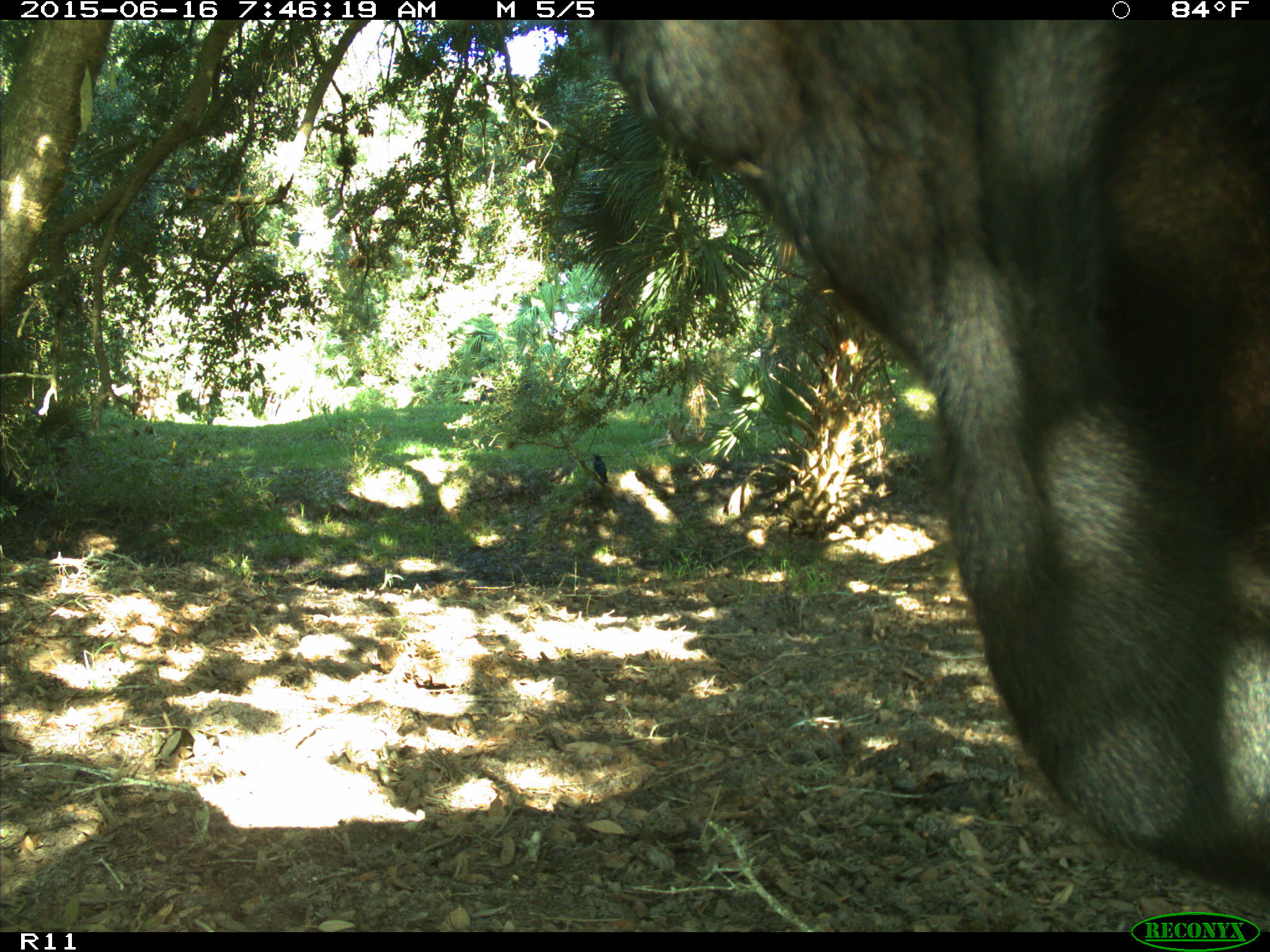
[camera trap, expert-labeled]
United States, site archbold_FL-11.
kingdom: Animalia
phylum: Chordata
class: Mammalia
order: Artiodactyla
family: Bovidae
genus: Bos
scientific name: Bos taurus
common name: domestic cow